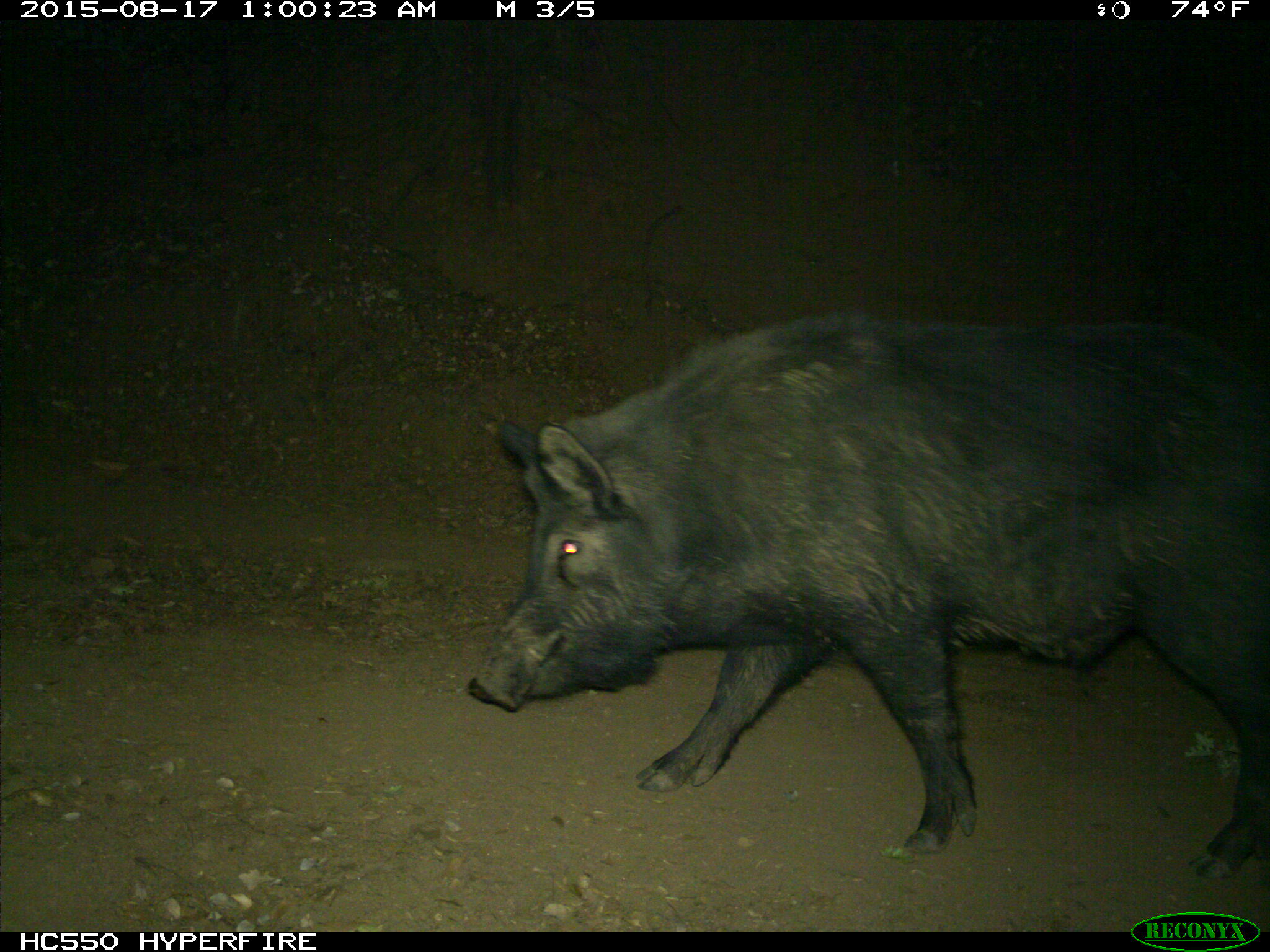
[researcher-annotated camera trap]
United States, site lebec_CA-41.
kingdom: Animalia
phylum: Chordata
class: Mammalia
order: Artiodactyla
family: Suidae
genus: Sus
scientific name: Sus scrofa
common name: wild boar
Sus scrofa (wild boar).